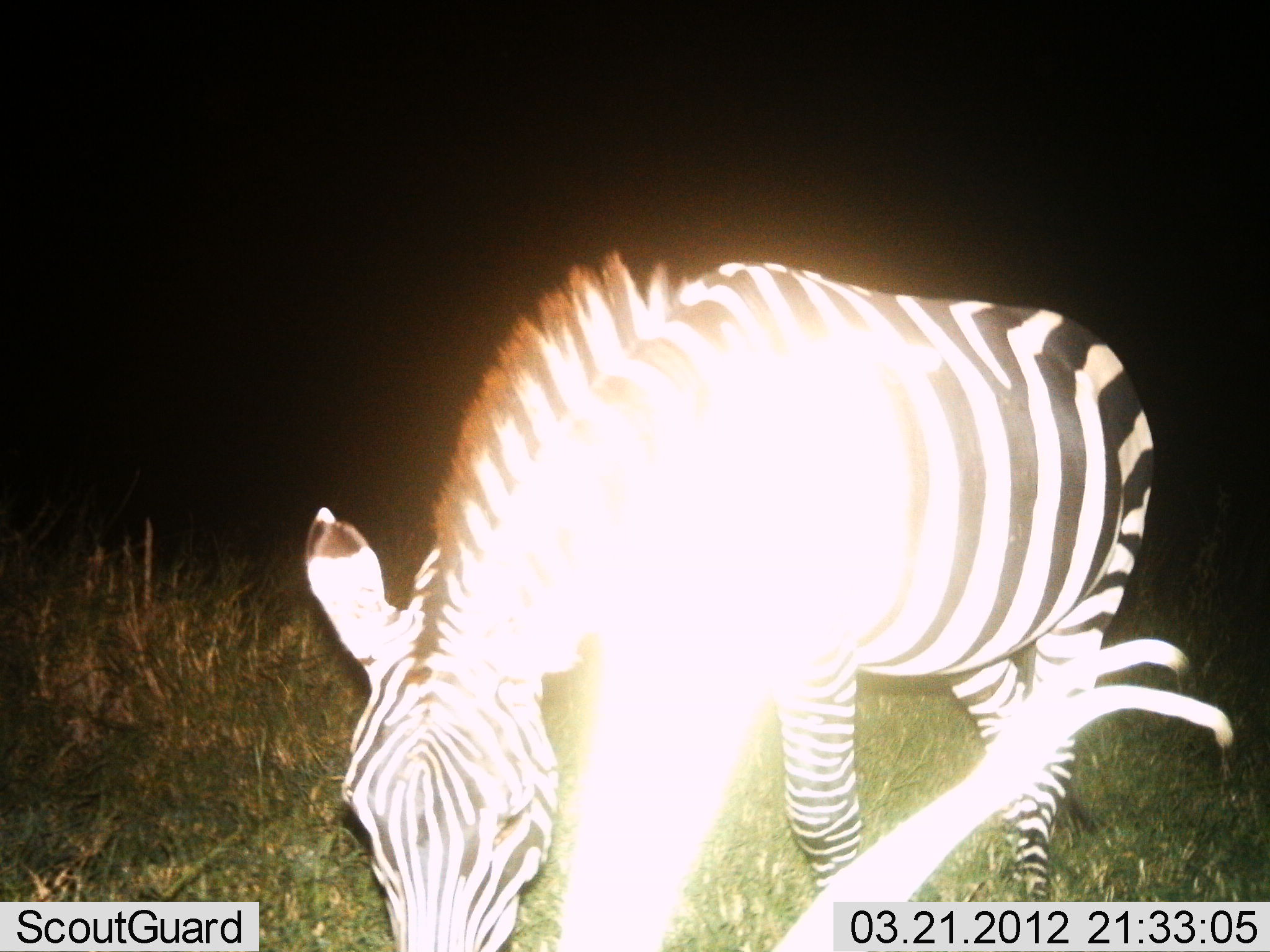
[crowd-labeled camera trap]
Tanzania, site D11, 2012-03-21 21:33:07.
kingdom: Animalia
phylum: Chordata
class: Mammalia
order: Perissodactyla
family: Equidae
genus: Equus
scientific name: Equus quagga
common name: plains zebra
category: zebra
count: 1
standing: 33%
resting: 0%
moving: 13%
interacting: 0%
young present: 0%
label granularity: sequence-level